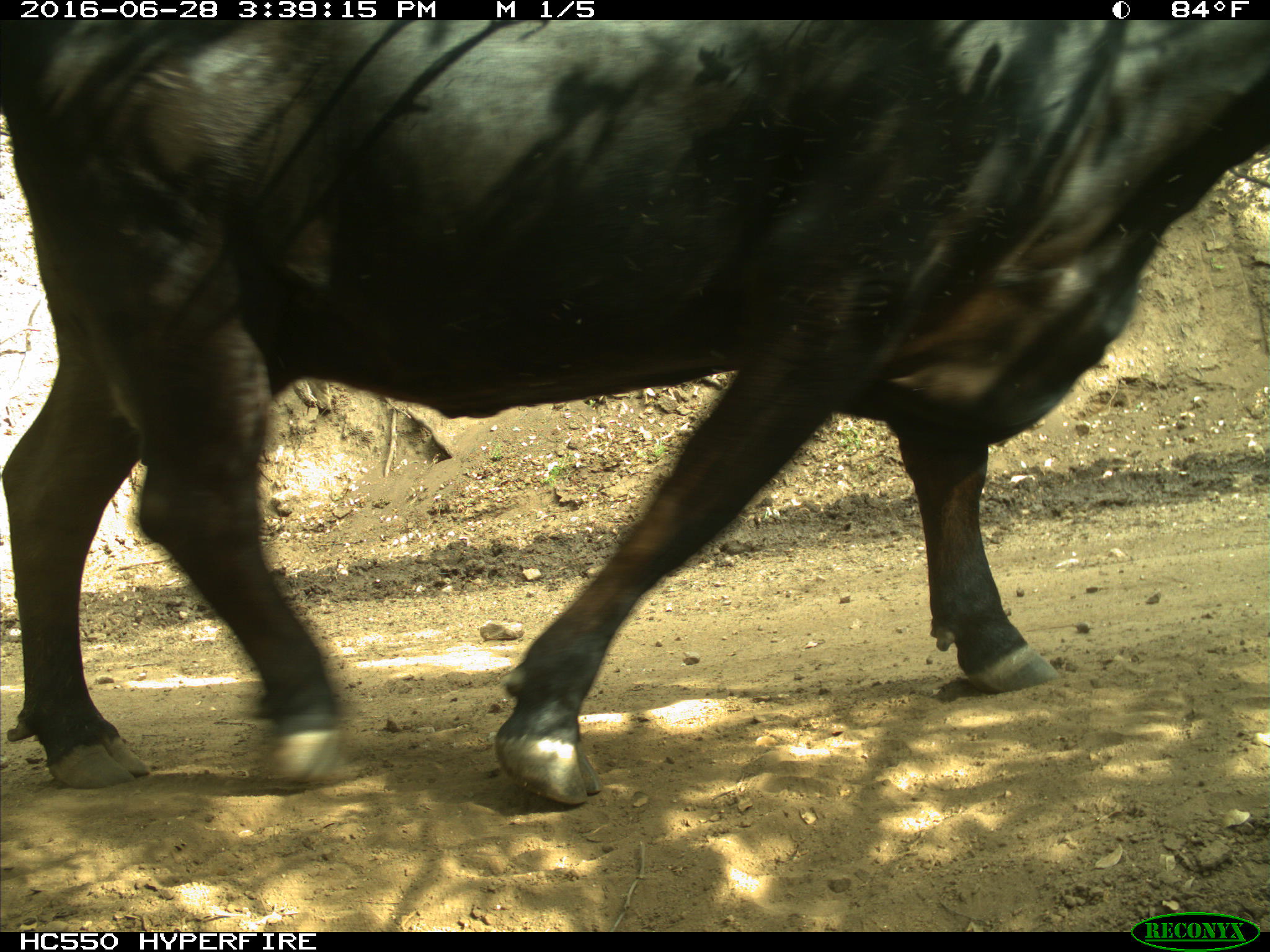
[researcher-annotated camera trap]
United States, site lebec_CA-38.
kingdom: Animalia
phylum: Chordata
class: Mammalia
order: Artiodactyla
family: Bovidae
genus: Bos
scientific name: Bos taurus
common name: domestic cow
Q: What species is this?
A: Bos taurus (domestic cow).